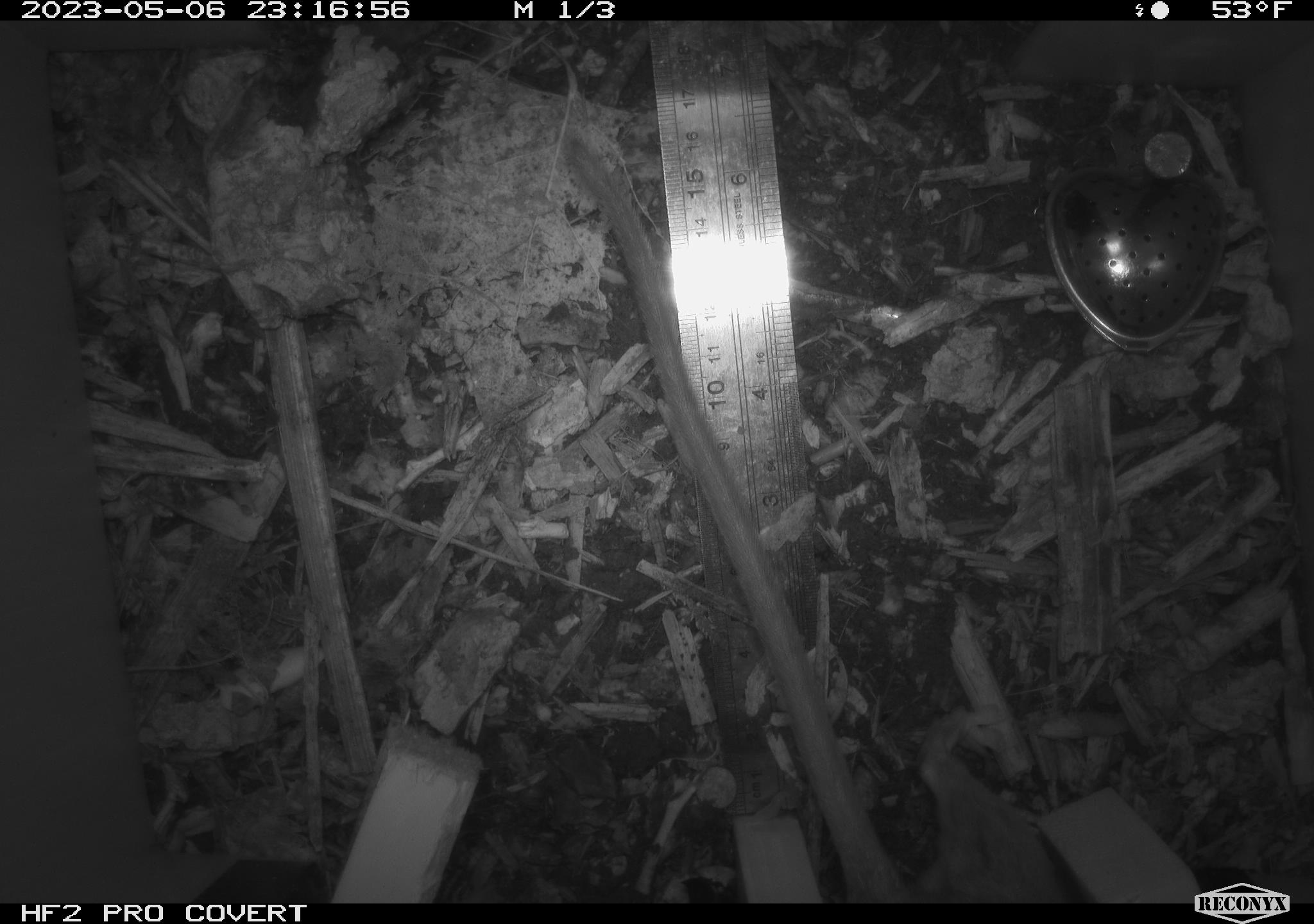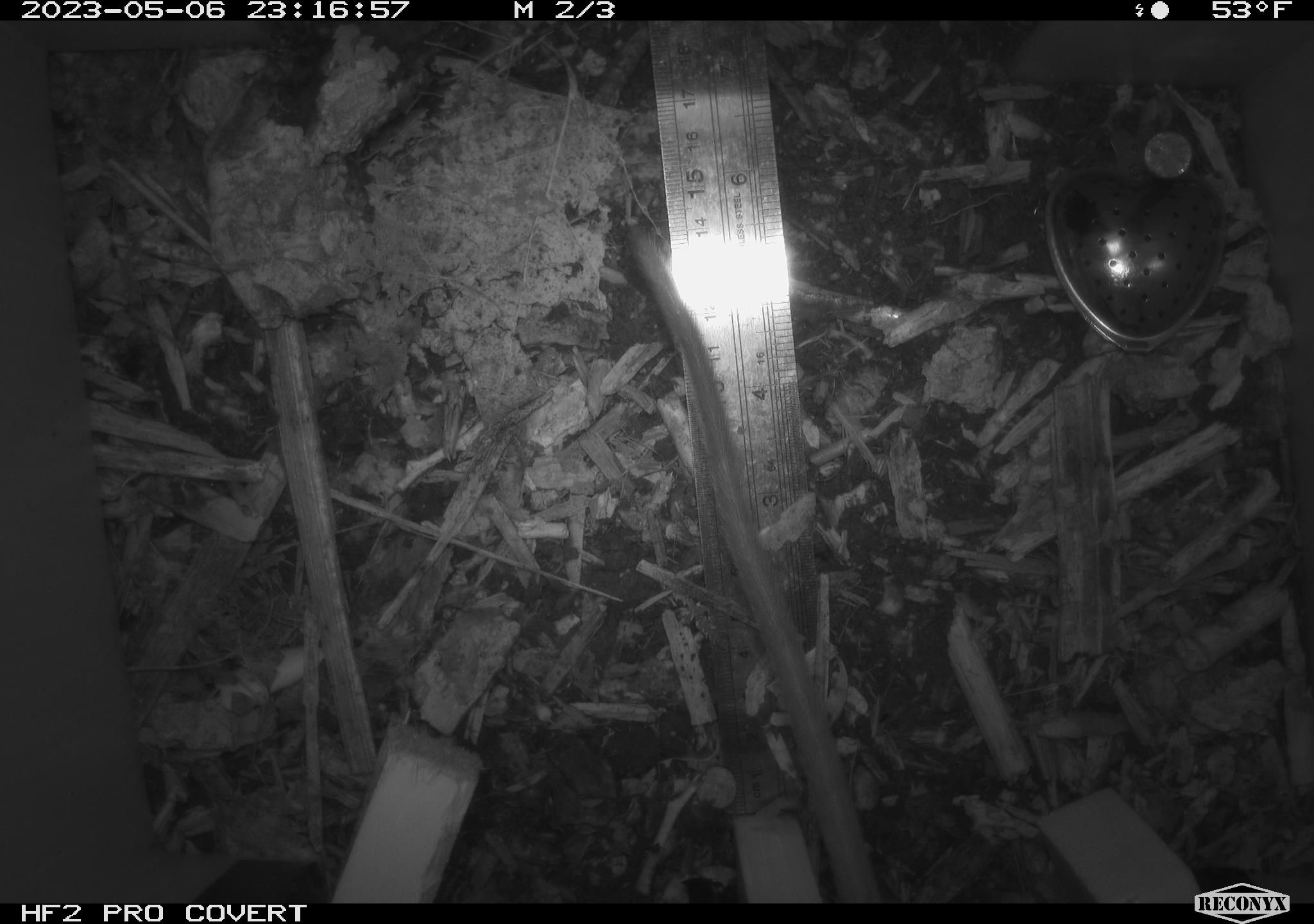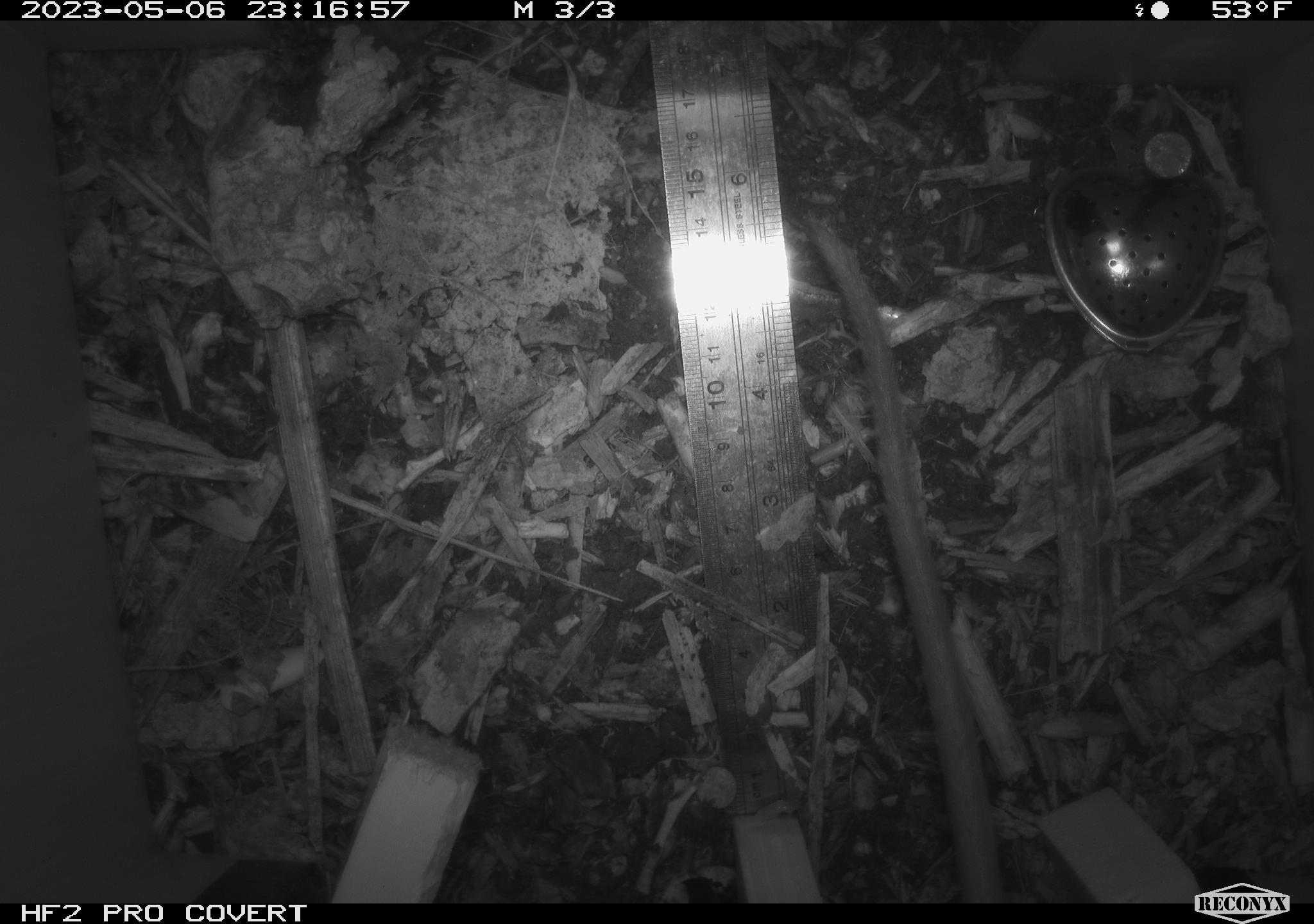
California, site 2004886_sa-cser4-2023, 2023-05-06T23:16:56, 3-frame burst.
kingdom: Animalia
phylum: Chordata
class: Mammalia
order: Rodentia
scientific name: Rodentia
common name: mouse species